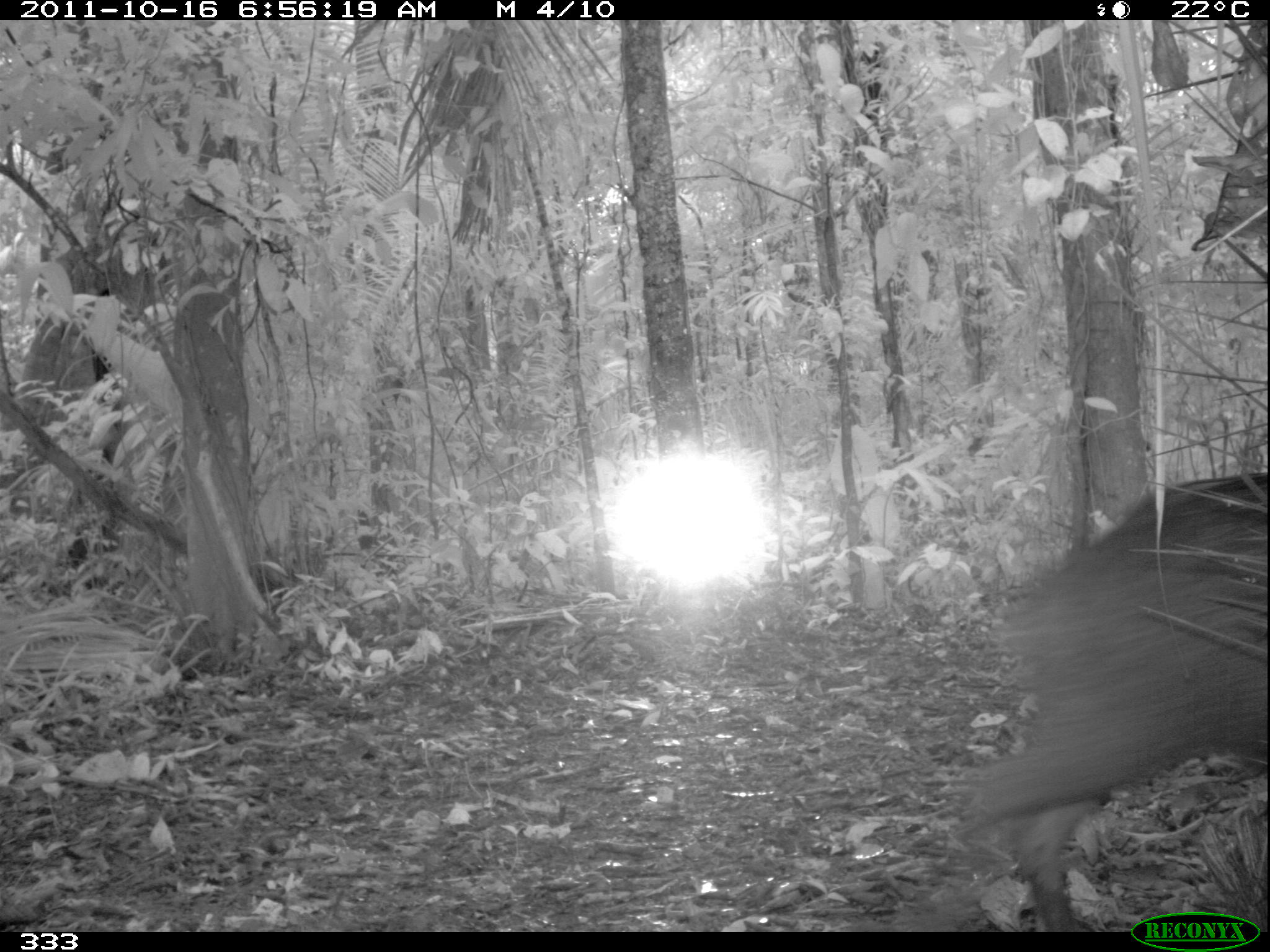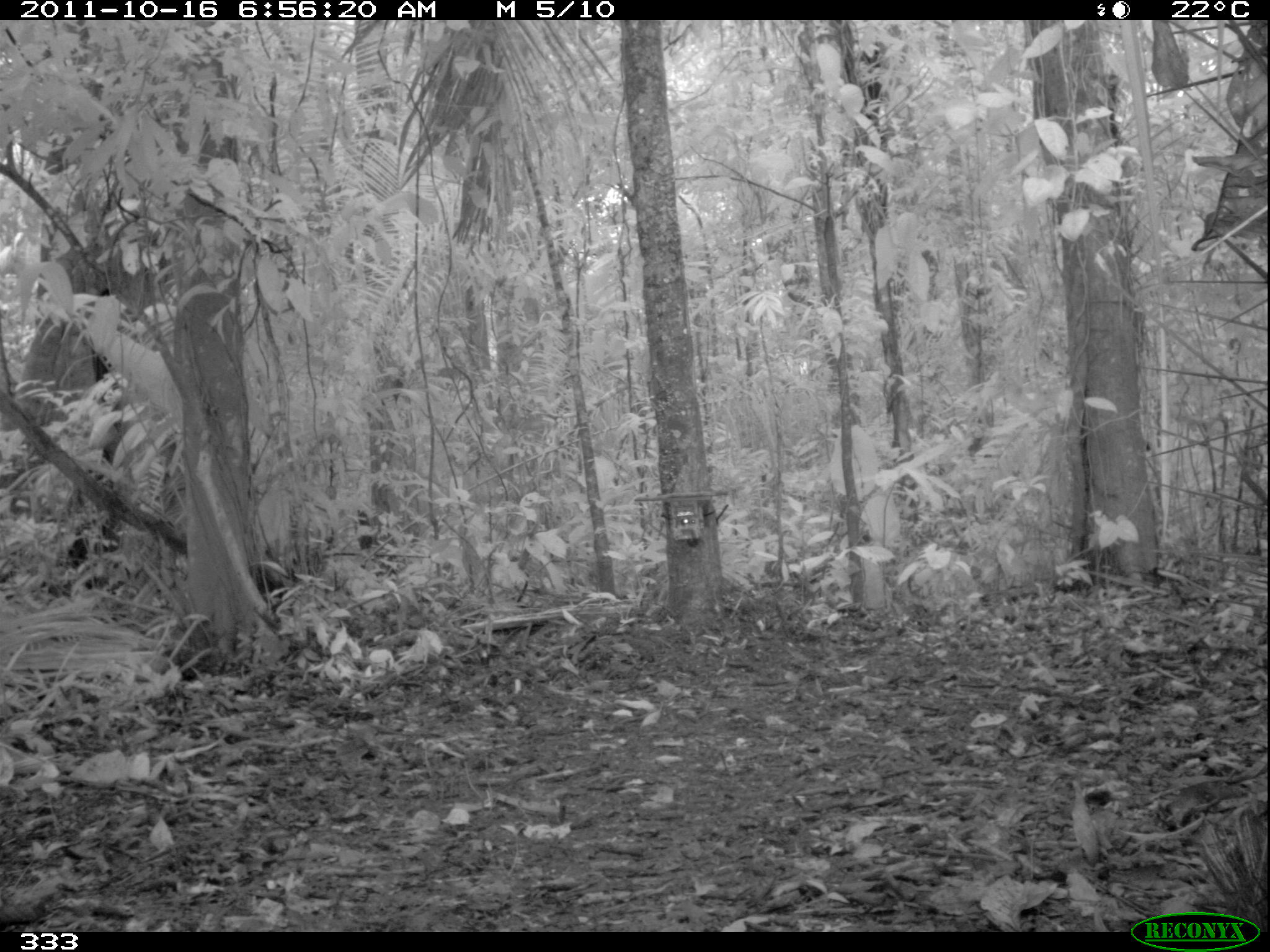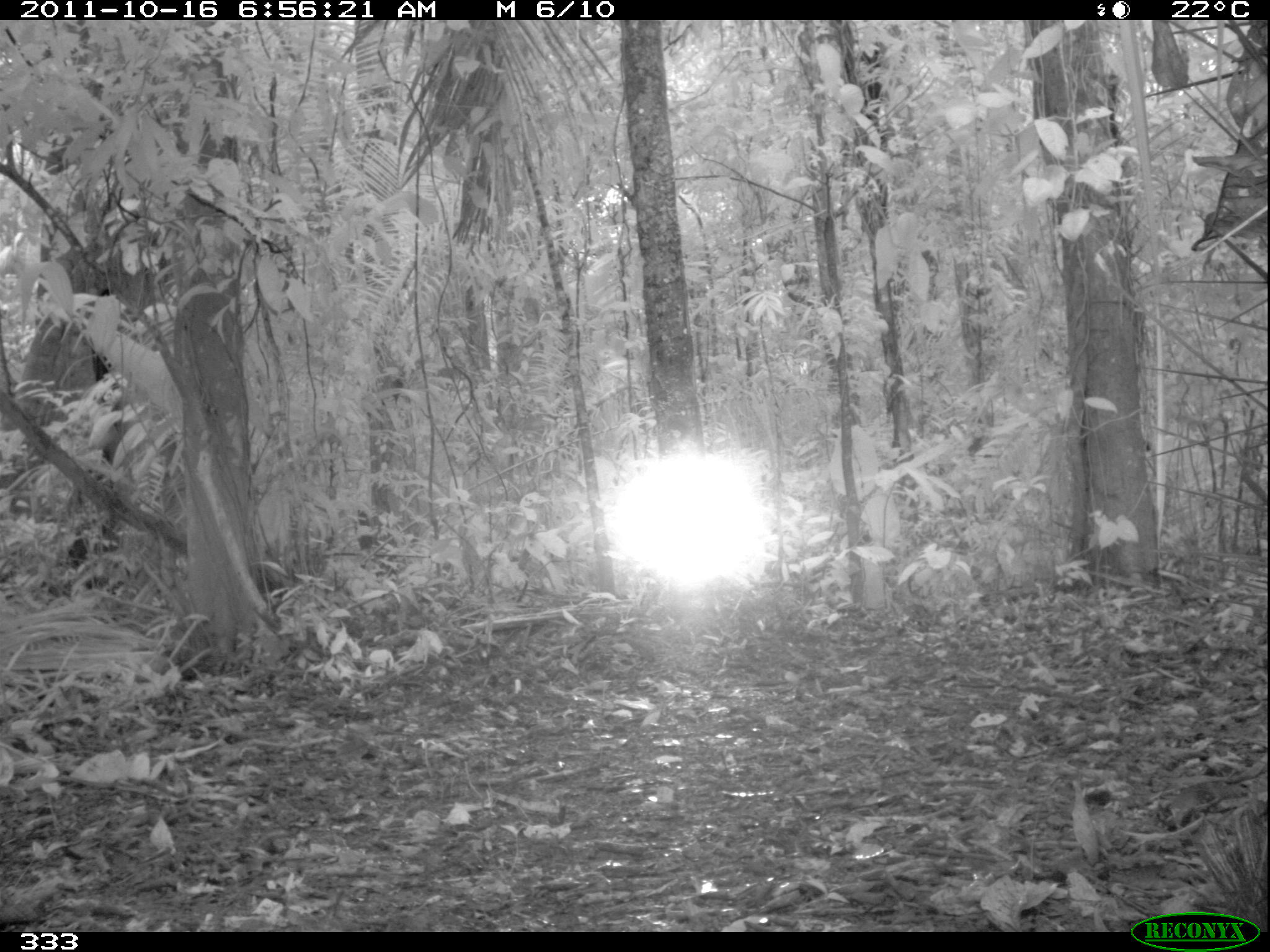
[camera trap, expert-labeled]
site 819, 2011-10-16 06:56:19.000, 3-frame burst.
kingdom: Animalia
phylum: Chordata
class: Mammalia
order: Artiodactyla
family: Tayassuidae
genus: Tayassu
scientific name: Tayassu pecari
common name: white-lipped peccary